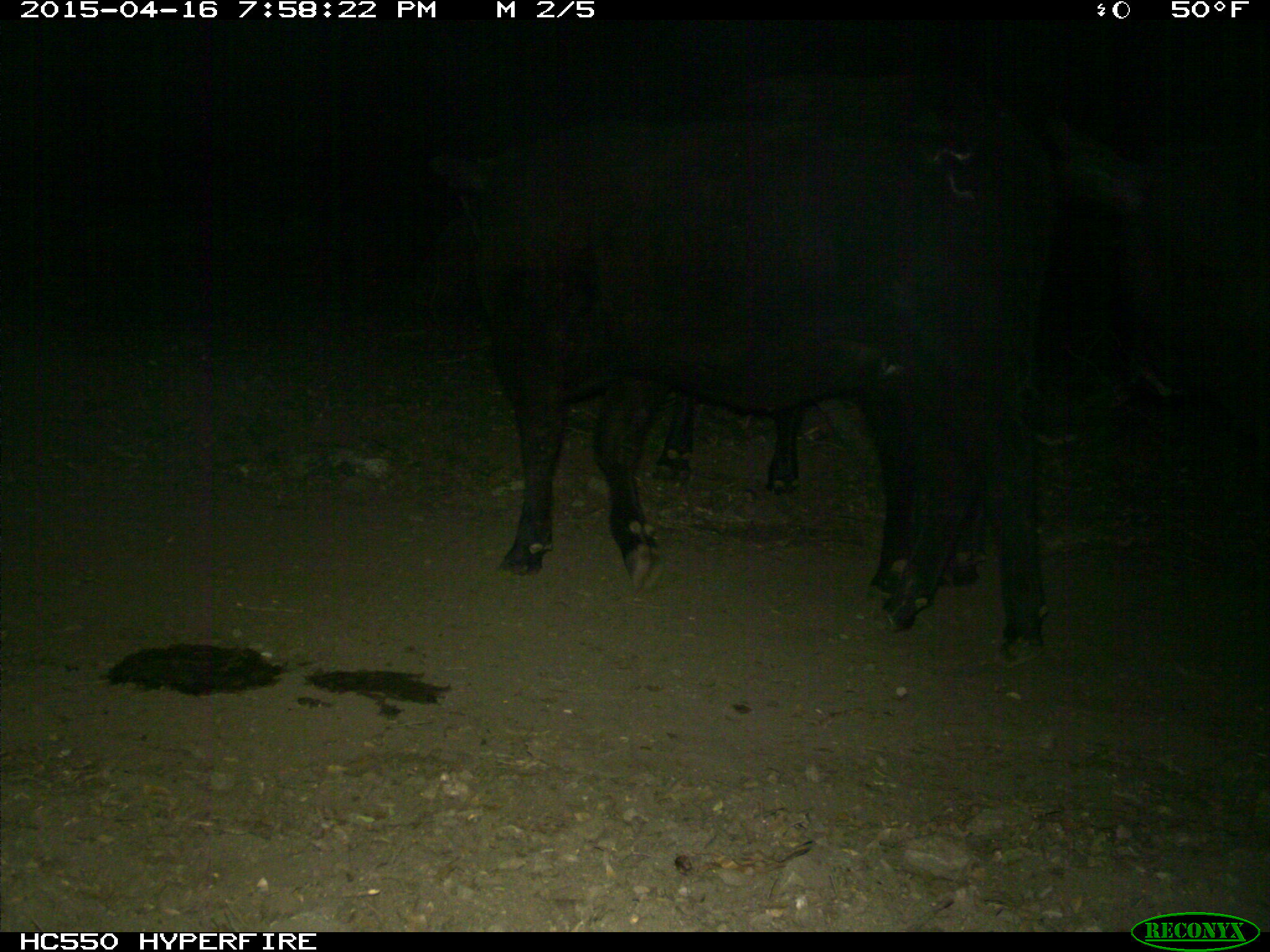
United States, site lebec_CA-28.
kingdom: Animalia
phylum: Chordata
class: Mammalia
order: Artiodactyla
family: Bovidae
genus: Bos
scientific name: Bos taurus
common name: domestic cow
Bos taurus (domestic cow).